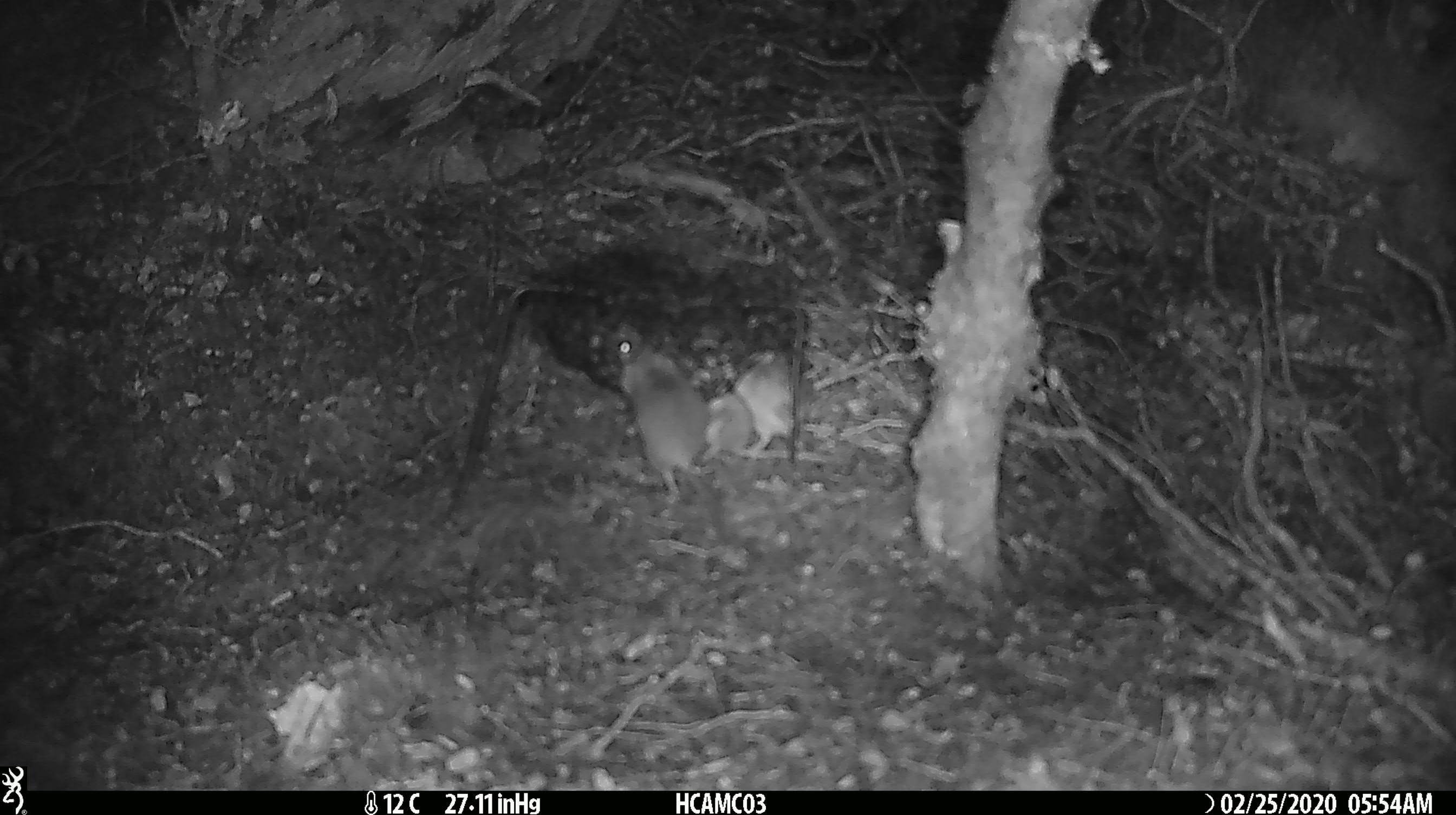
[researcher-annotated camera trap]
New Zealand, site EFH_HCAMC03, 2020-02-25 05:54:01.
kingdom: Animalia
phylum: Chordata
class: Mammalia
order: Rodentia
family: Muridae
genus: Mus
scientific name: Mus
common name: mouse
Mouse (Mus).